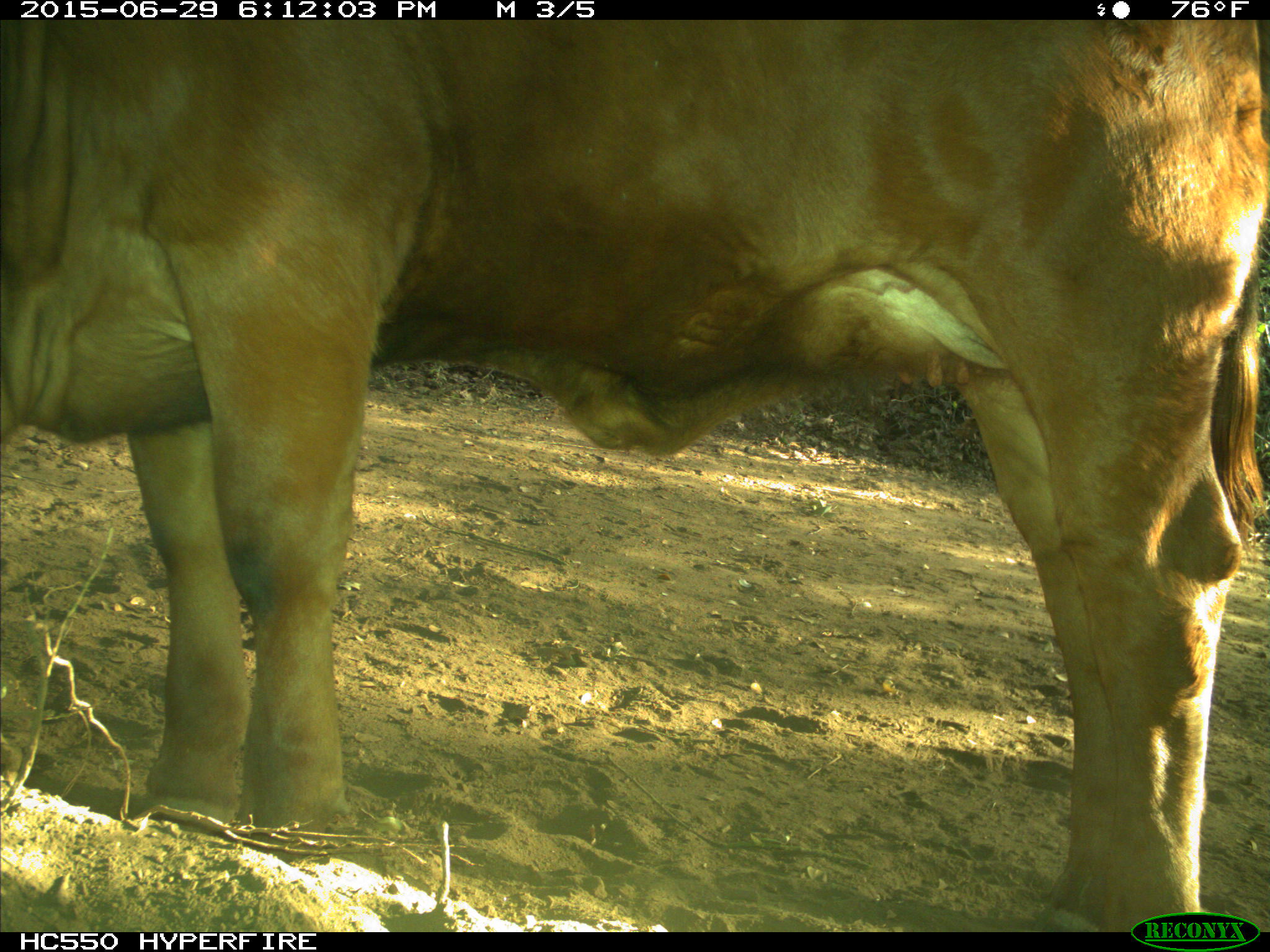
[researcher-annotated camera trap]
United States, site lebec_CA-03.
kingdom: Animalia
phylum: Chordata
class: Mammalia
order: Artiodactyla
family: Bovidae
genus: Bos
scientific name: Bos taurus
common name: domestic cow